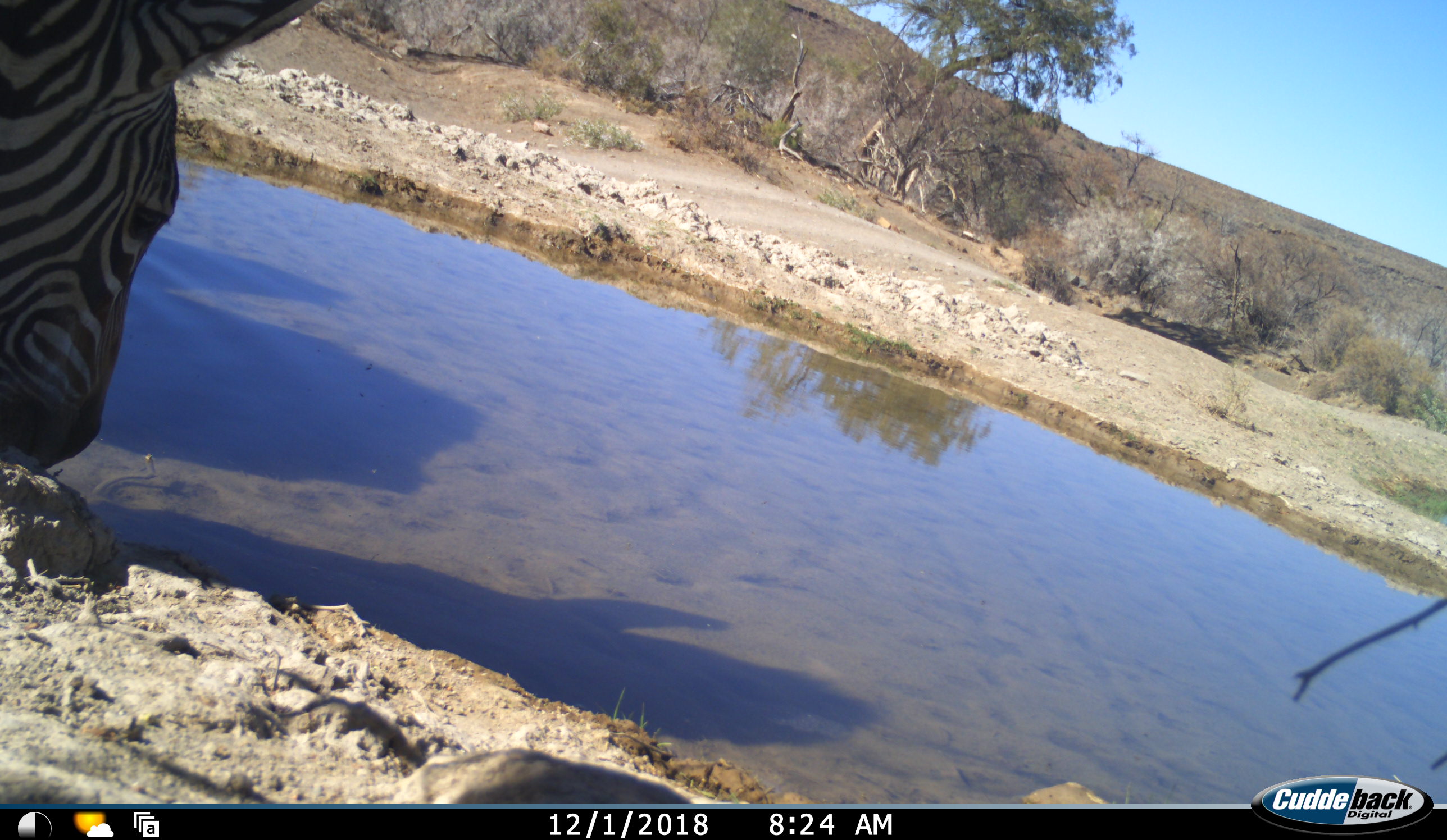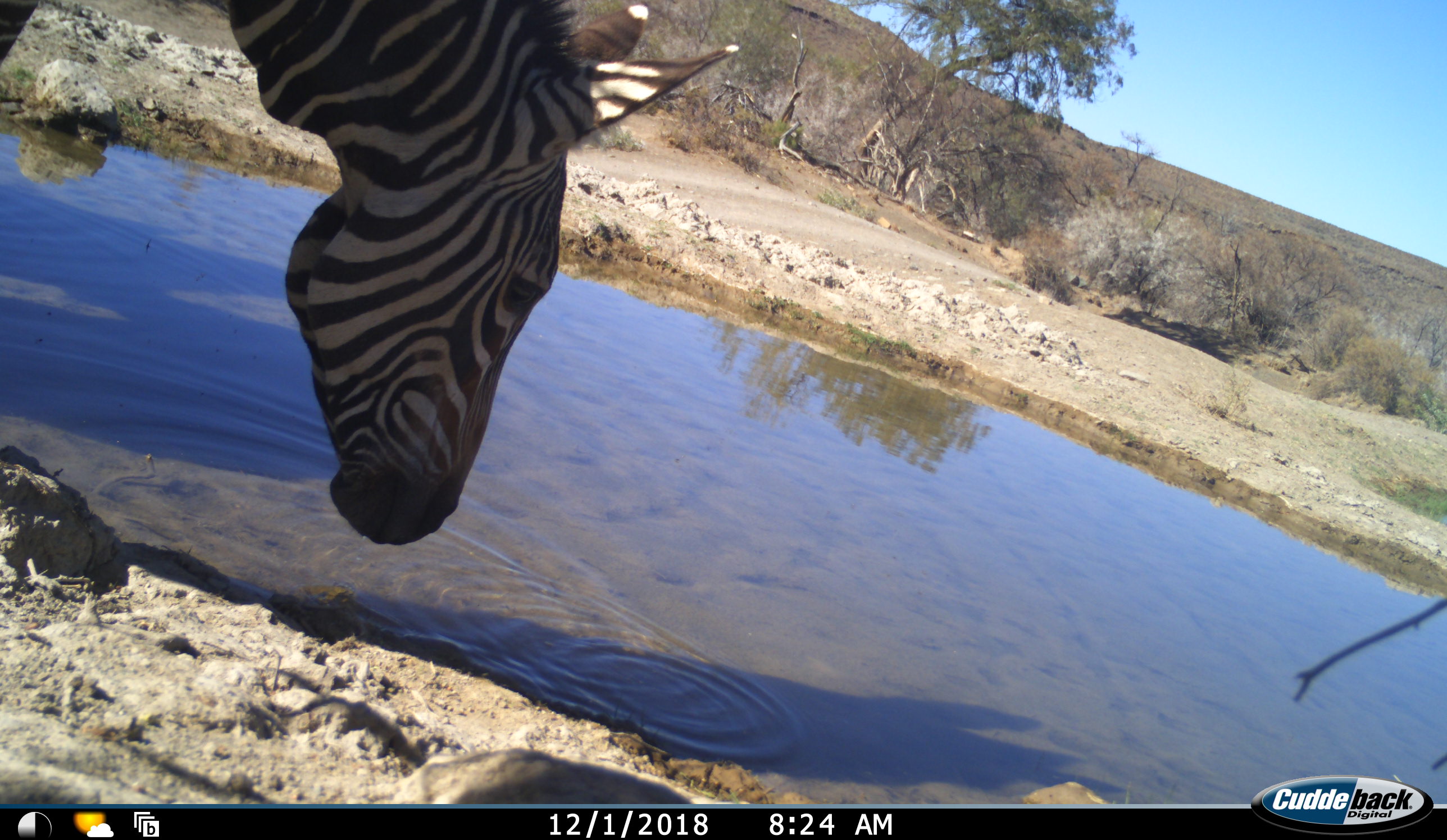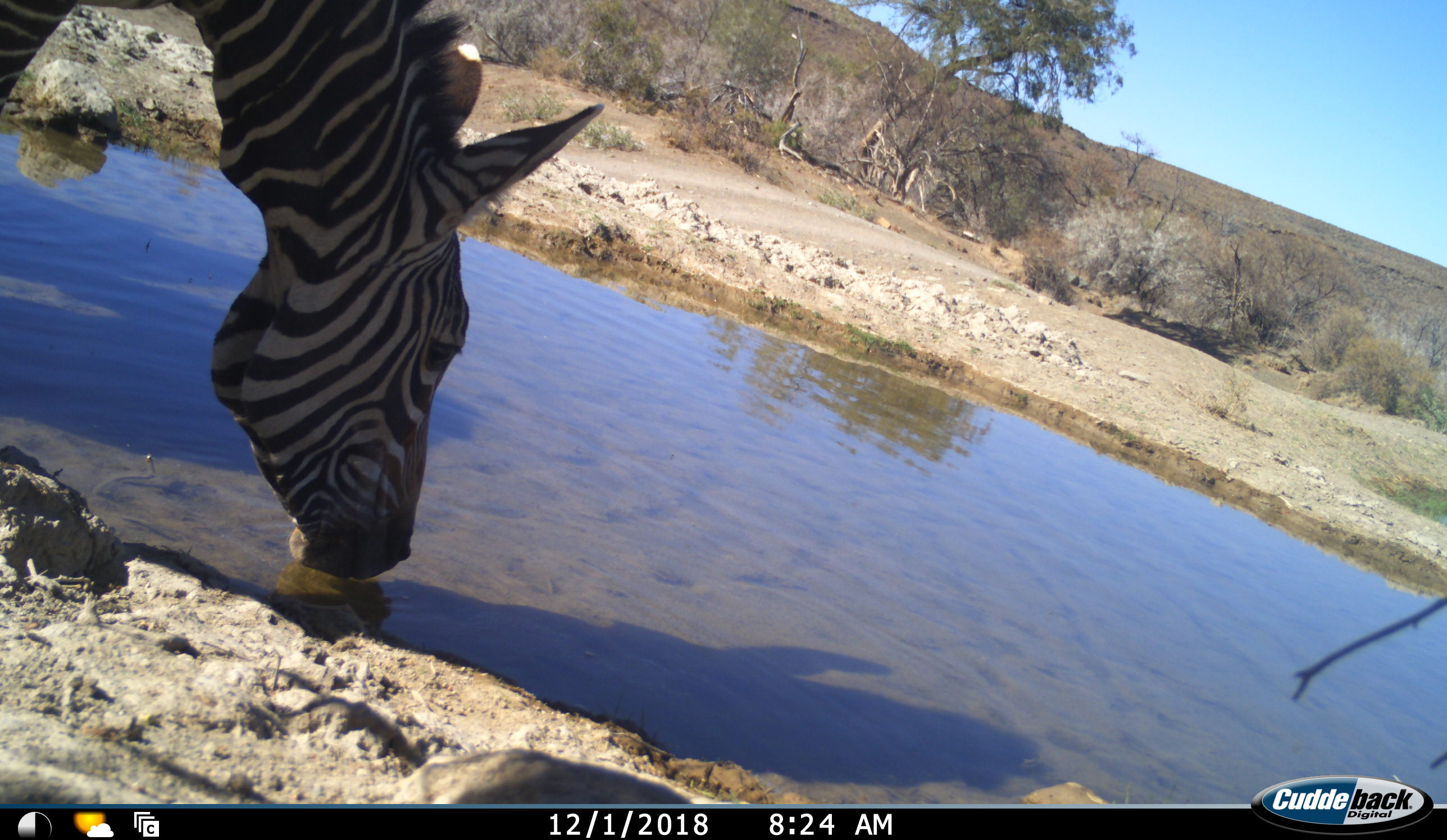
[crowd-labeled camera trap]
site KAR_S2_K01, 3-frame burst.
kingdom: Animalia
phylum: Chordata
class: Mammalia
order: Perissodactyla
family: Equidae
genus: Equus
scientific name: Equus zebra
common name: mountain zebra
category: zebramountain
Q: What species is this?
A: Zebramountain (mountain zebra) (Equus zebra).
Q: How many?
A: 1.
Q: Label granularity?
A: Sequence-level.